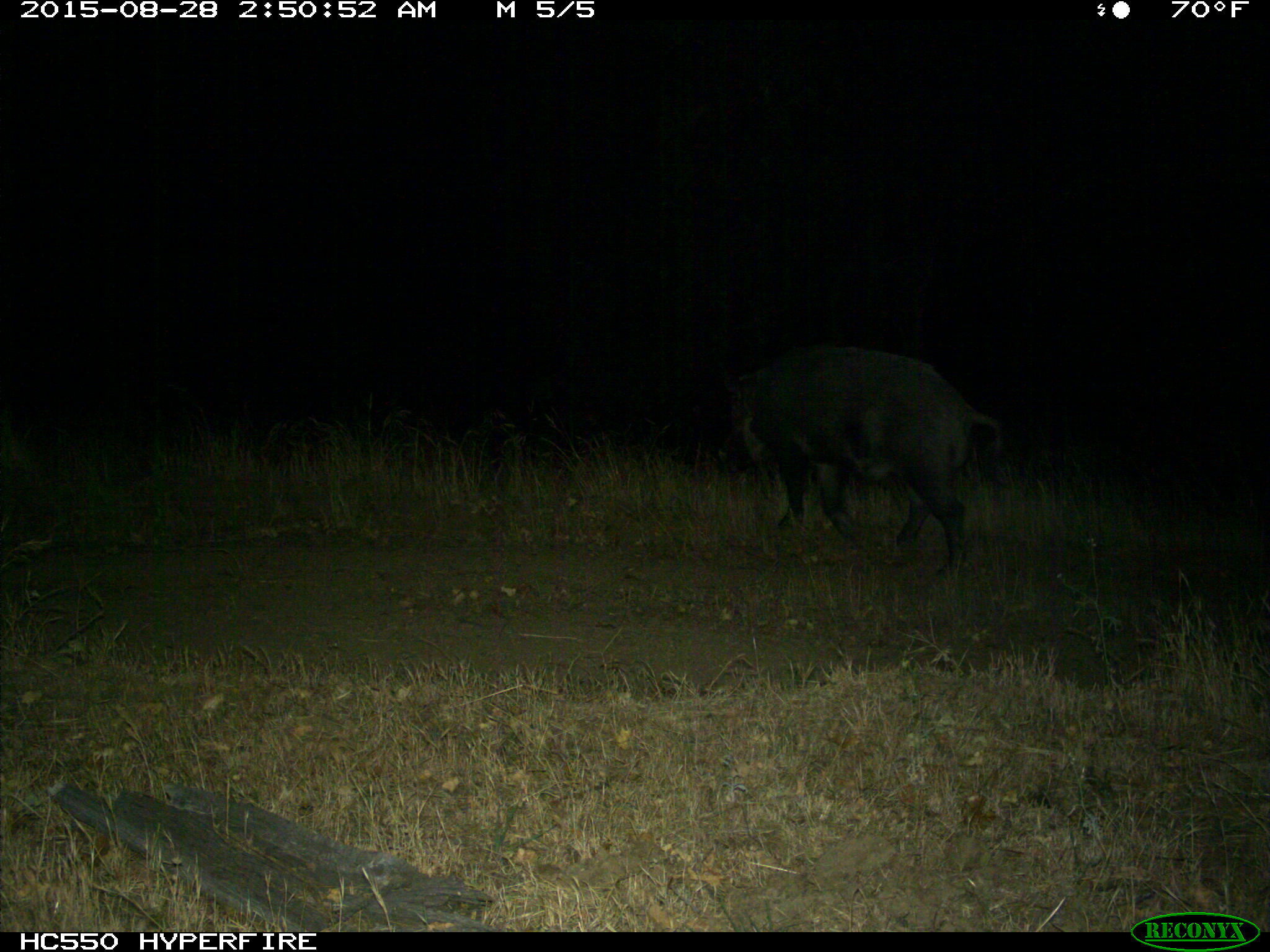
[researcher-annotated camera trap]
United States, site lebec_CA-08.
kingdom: Animalia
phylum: Chordata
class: Mammalia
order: Artiodactyla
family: Suidae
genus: Sus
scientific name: Sus scrofa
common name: wild boar